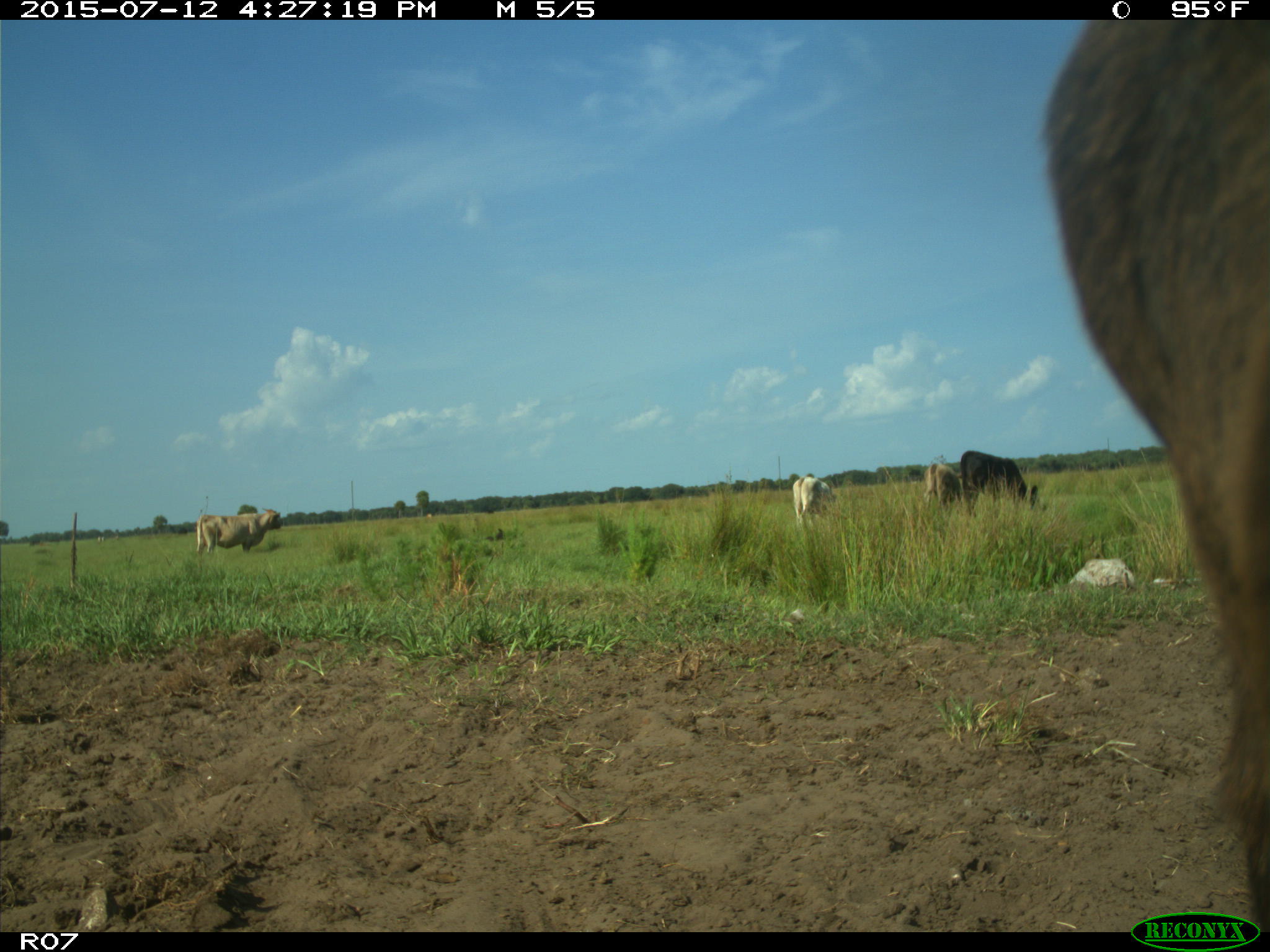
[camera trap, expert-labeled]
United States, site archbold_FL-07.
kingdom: Animalia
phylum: Chordata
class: Mammalia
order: Artiodactyla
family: Bovidae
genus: Bos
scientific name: Bos taurus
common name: domestic cow